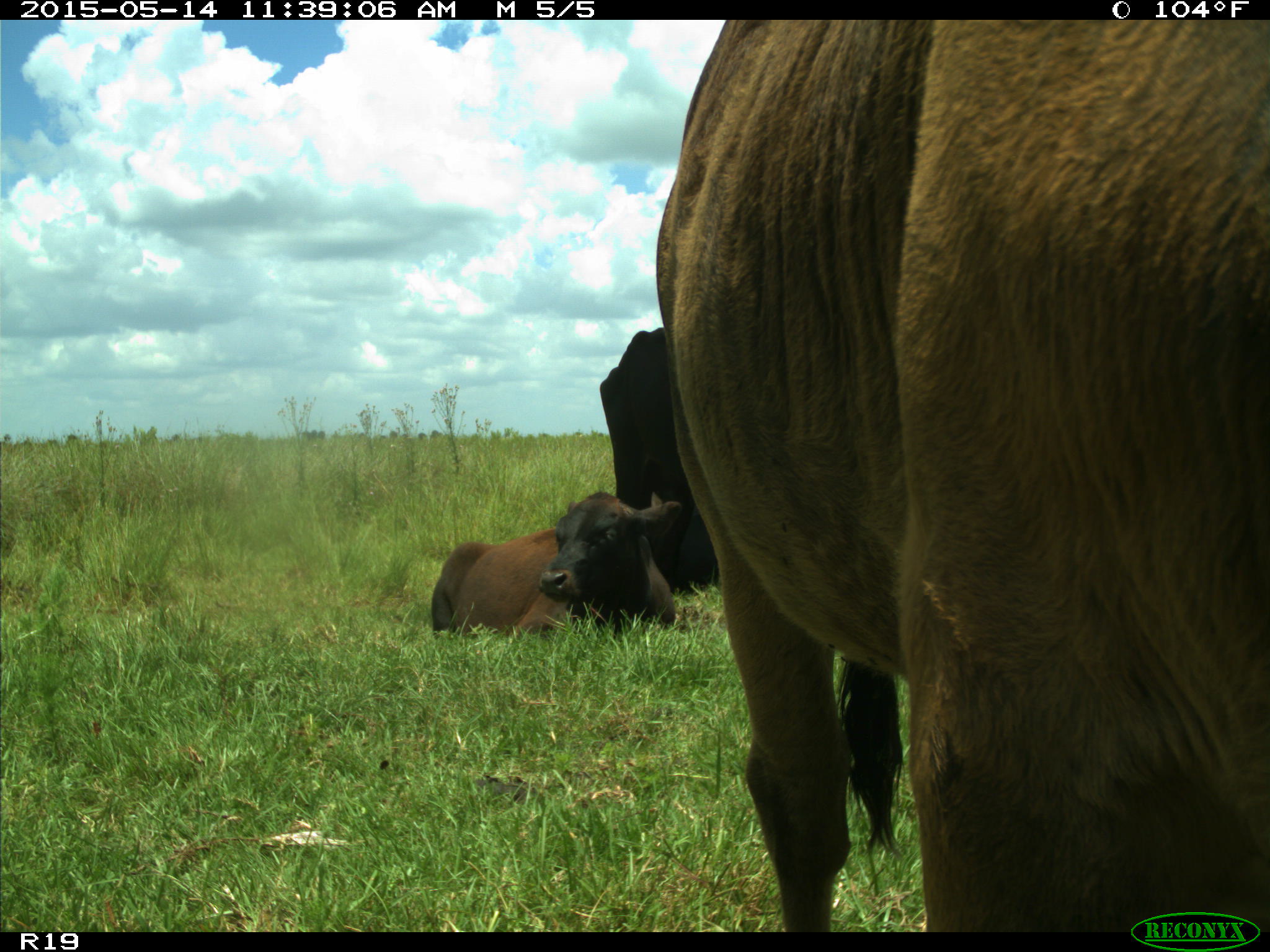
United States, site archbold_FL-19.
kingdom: Animalia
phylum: Chordata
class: Mammalia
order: Artiodactyla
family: Bovidae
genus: Bos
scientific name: Bos taurus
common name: domestic cow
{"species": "Bos taurus (domestic cow)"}